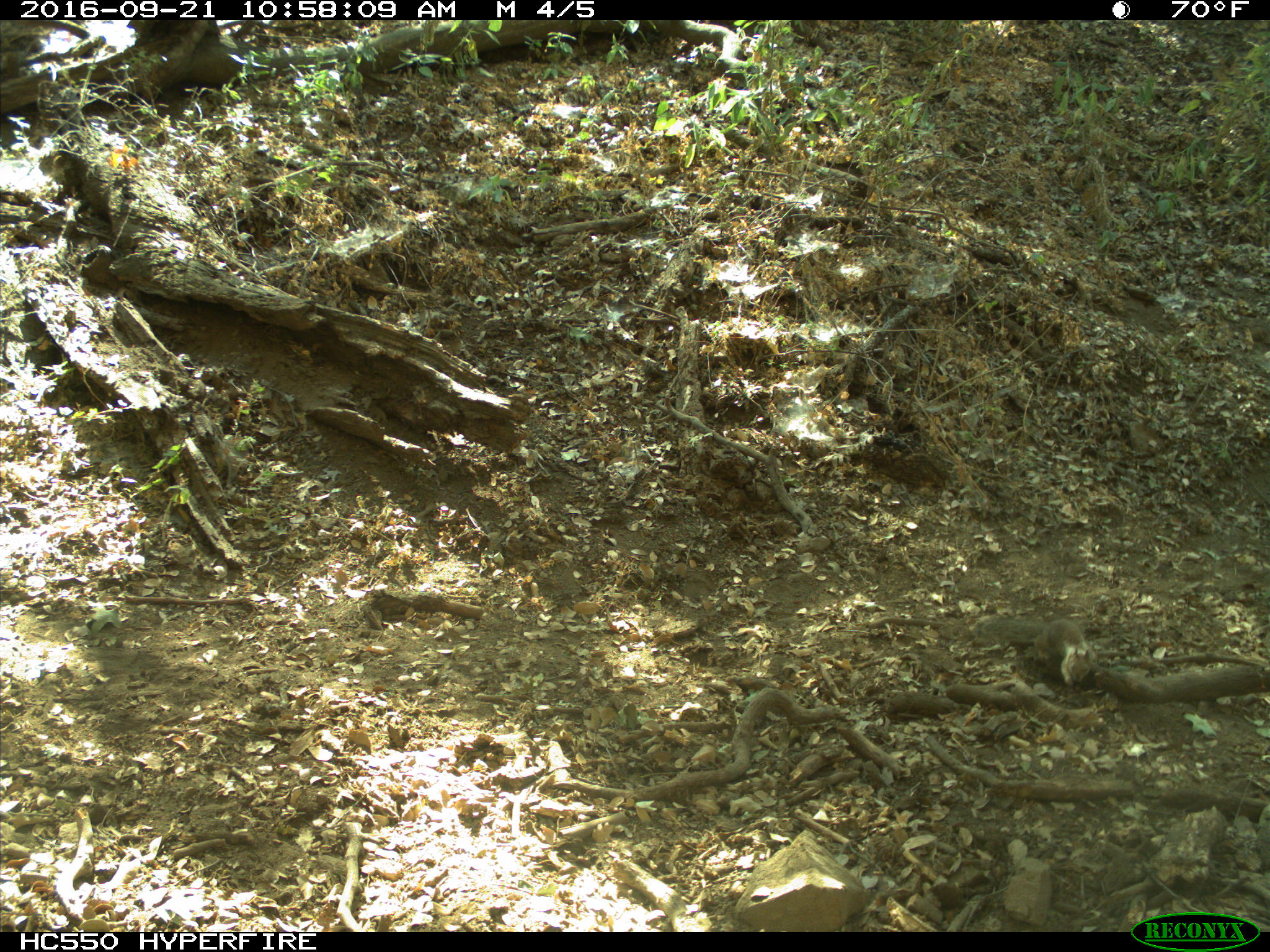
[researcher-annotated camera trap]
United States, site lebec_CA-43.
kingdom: Animalia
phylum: Chordata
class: Mammalia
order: Rodentia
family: Sciuridae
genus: Otospermophilus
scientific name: Otospermophilus beecheyi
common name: california ground squirrel